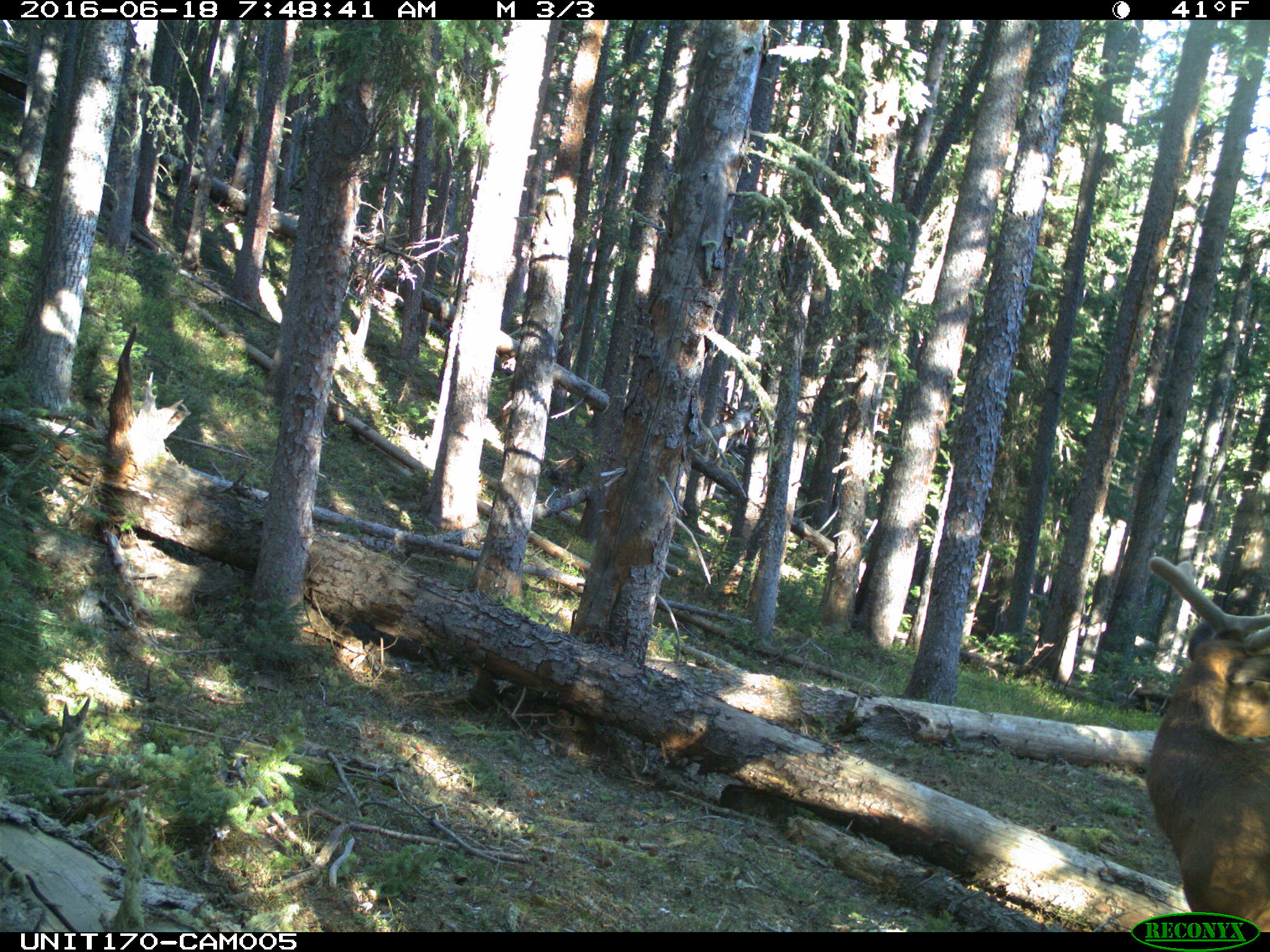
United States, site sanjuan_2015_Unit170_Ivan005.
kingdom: Animalia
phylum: Chordata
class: Mammalia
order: Artiodactyla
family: Cervidae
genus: Cervus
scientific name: Cervus elaphus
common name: red deer